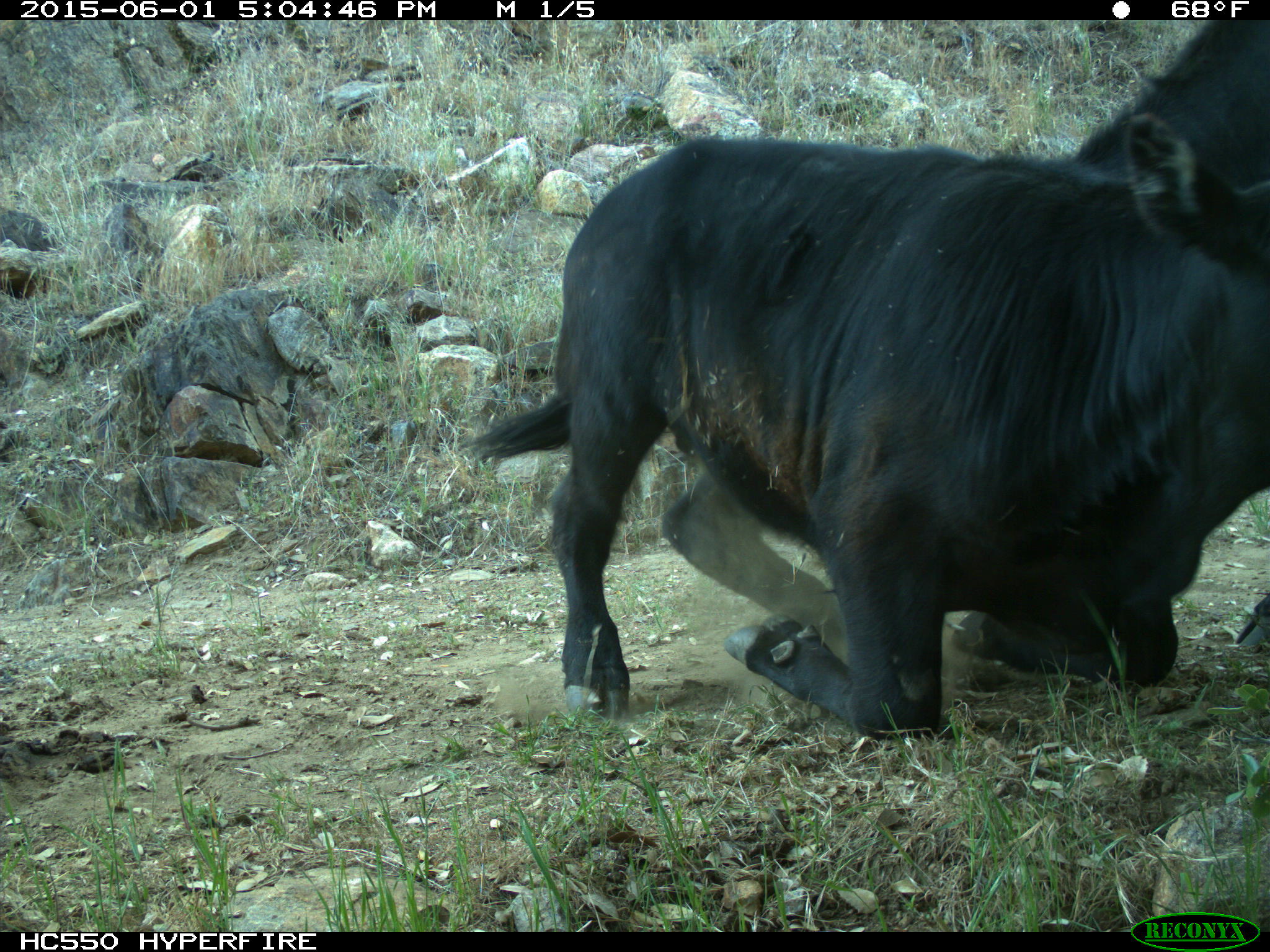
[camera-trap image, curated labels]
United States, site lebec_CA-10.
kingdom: Animalia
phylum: Chordata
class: Mammalia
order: Artiodactyla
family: Bovidae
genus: Bos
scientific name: Bos taurus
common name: domestic cow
Bos taurus (domestic cow).